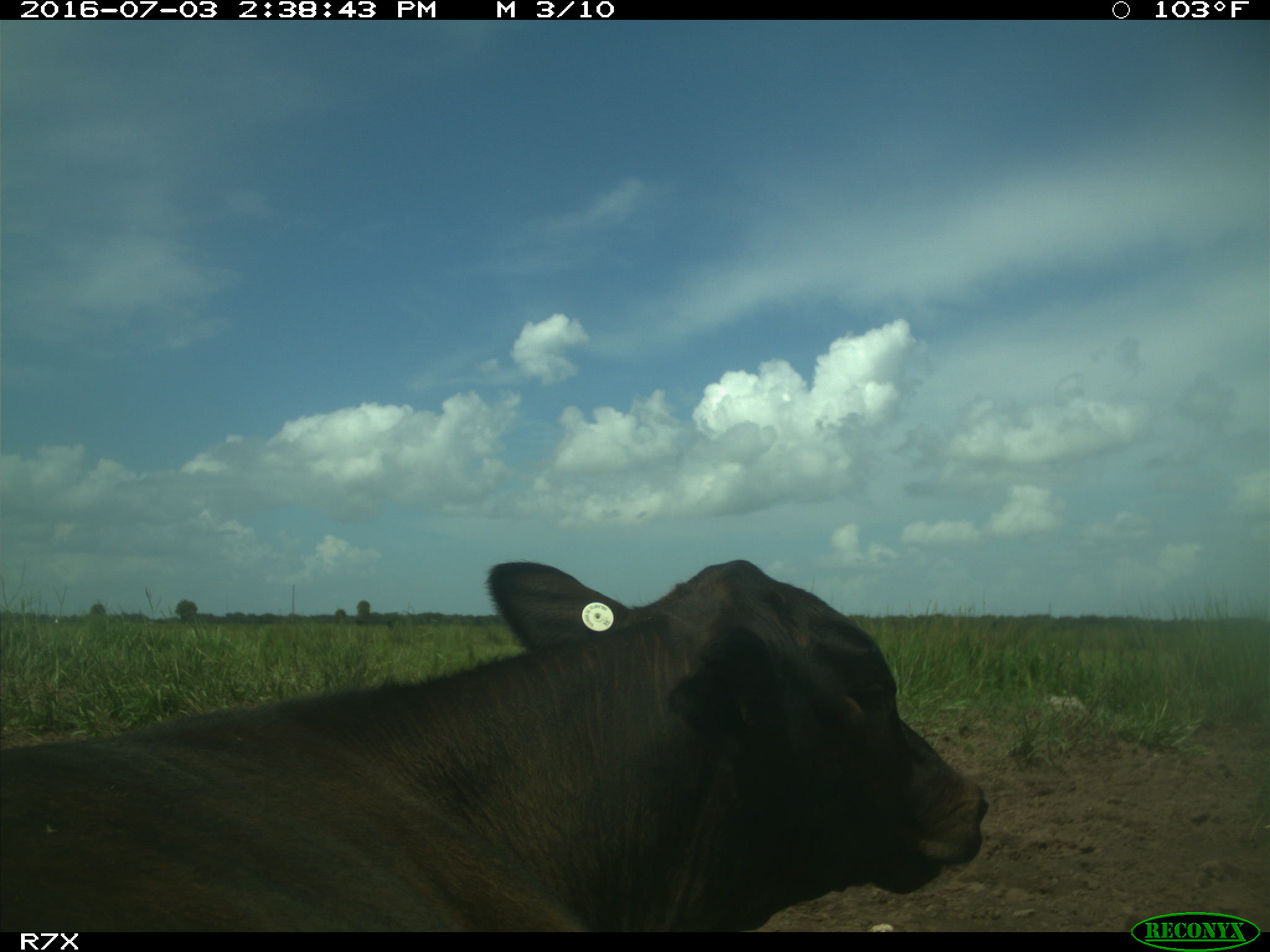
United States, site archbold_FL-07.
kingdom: Animalia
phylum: Chordata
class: Mammalia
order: Artiodactyla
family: Bovidae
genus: Bos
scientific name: Bos taurus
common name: domestic cow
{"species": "Bos taurus (domestic cow)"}